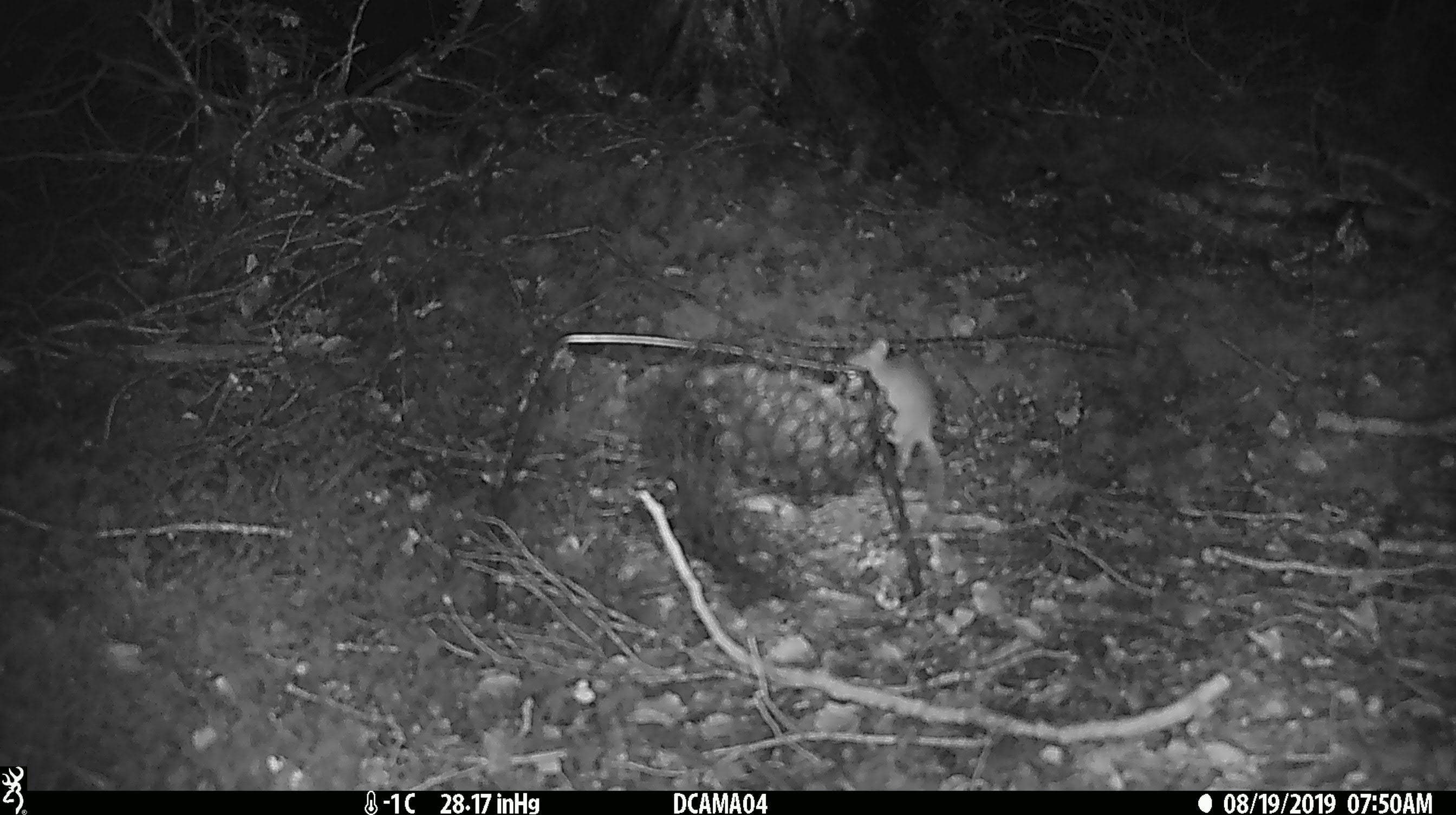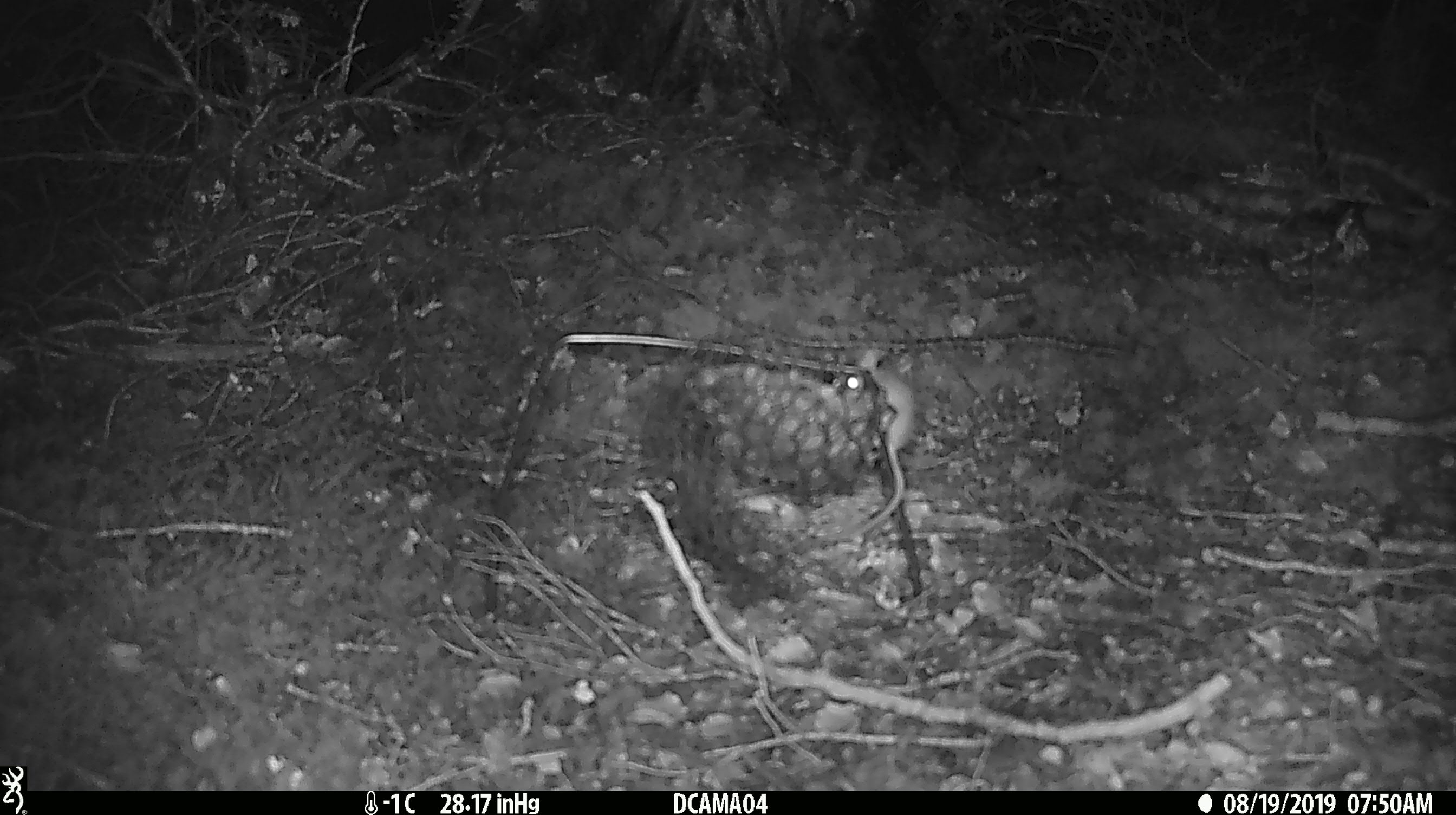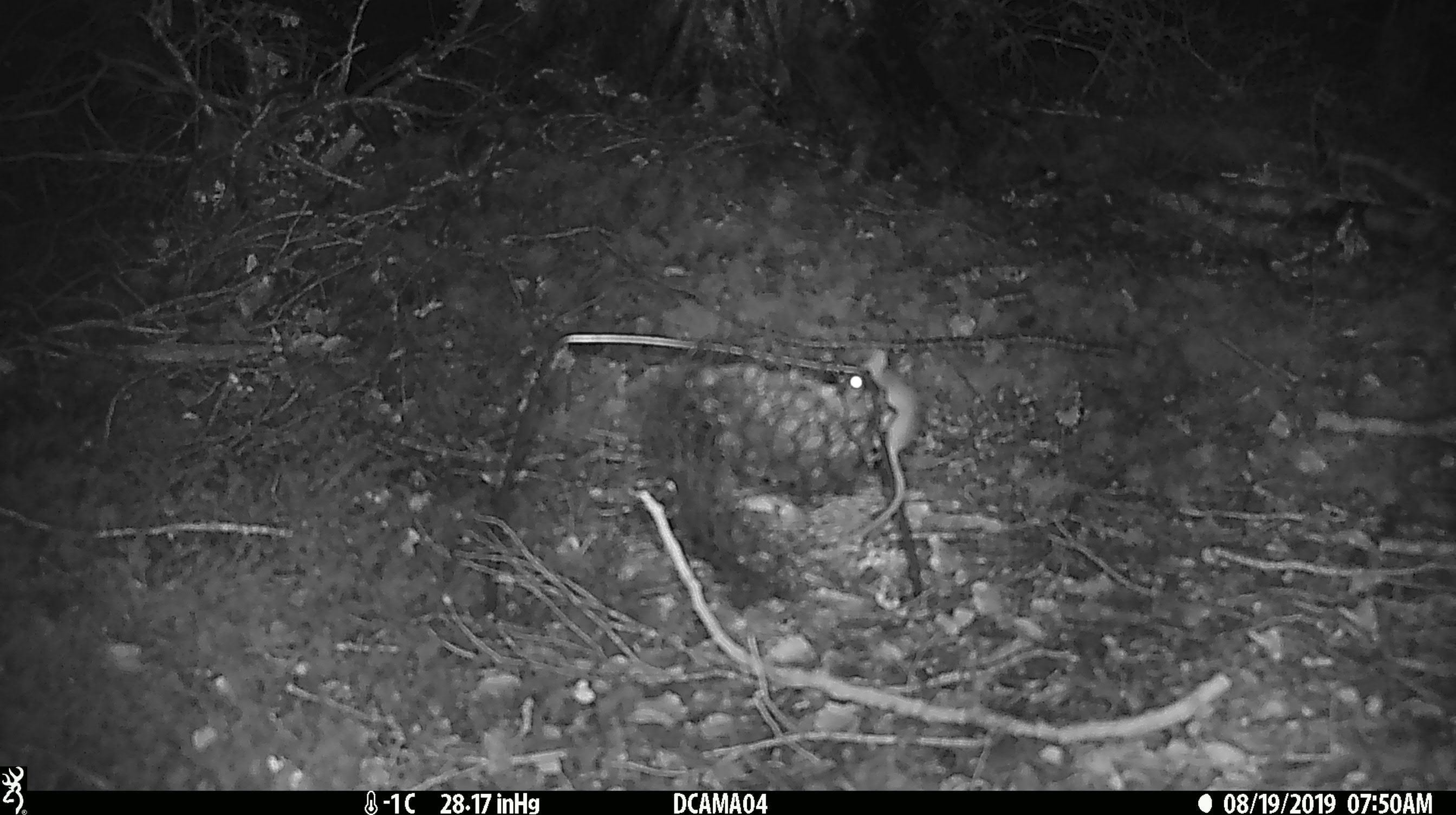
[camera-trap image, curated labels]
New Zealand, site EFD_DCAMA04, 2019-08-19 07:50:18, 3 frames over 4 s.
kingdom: Animalia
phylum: Chordata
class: Mammalia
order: Rodentia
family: Muridae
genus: Mus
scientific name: Mus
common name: mouse